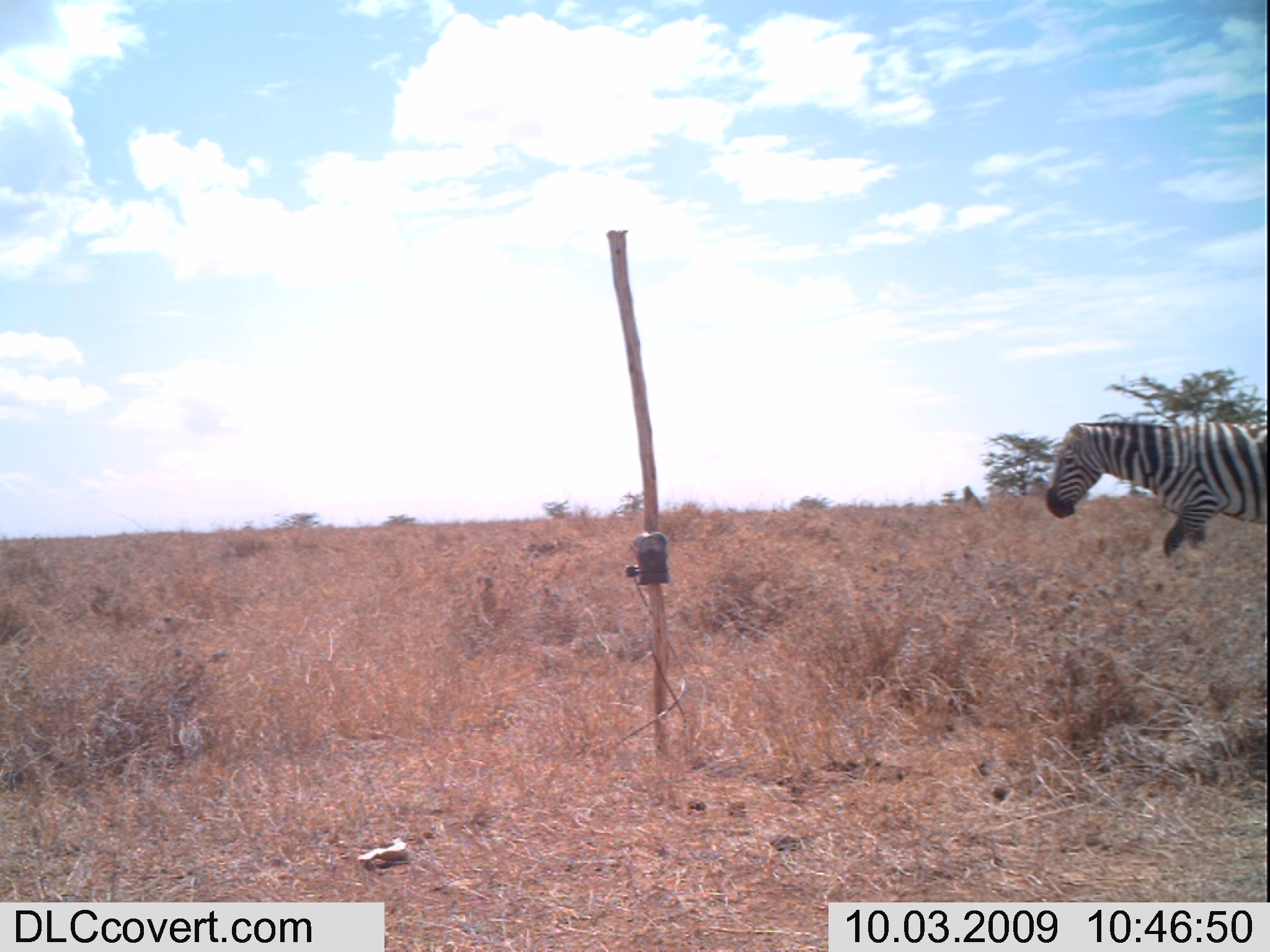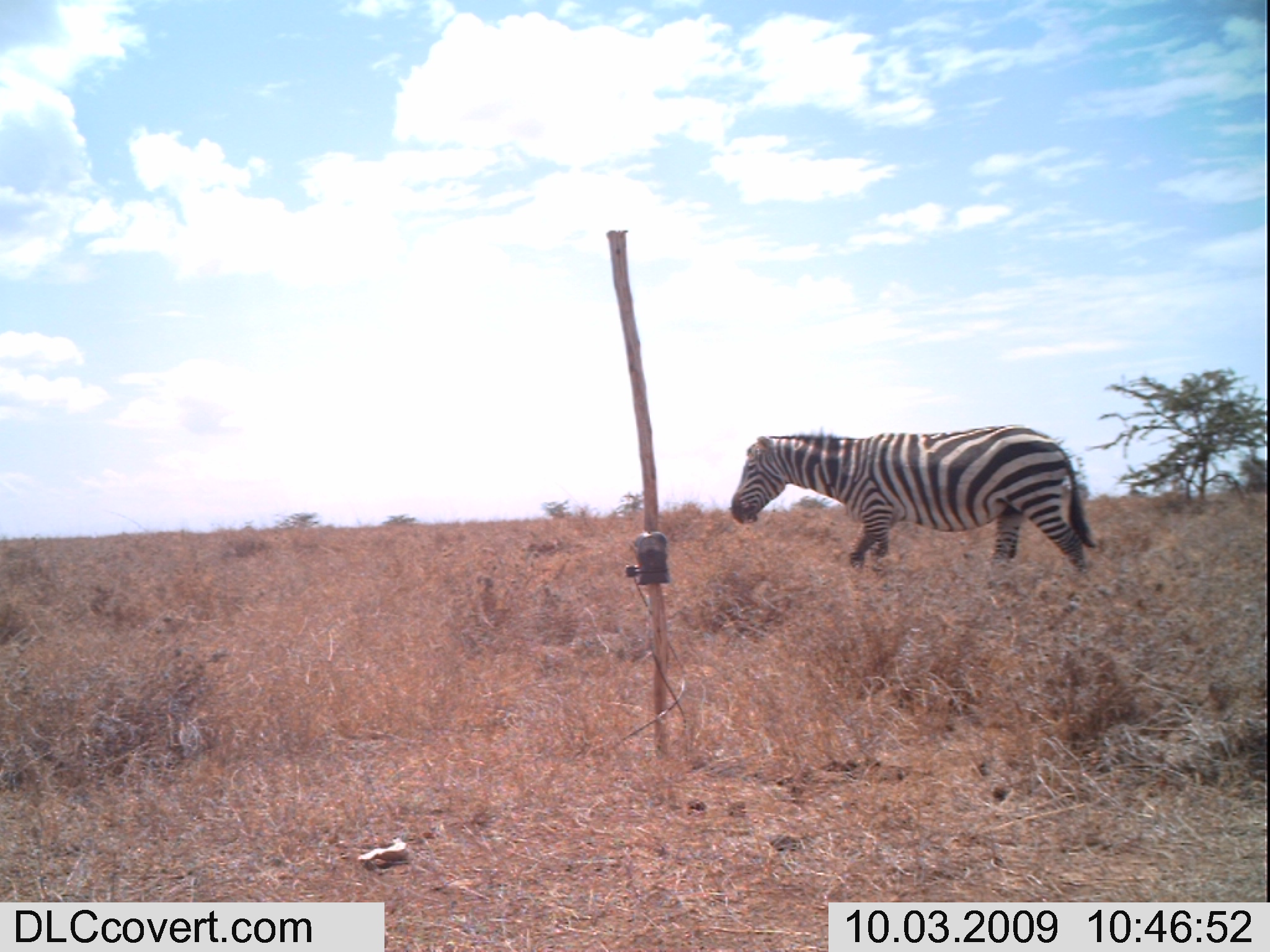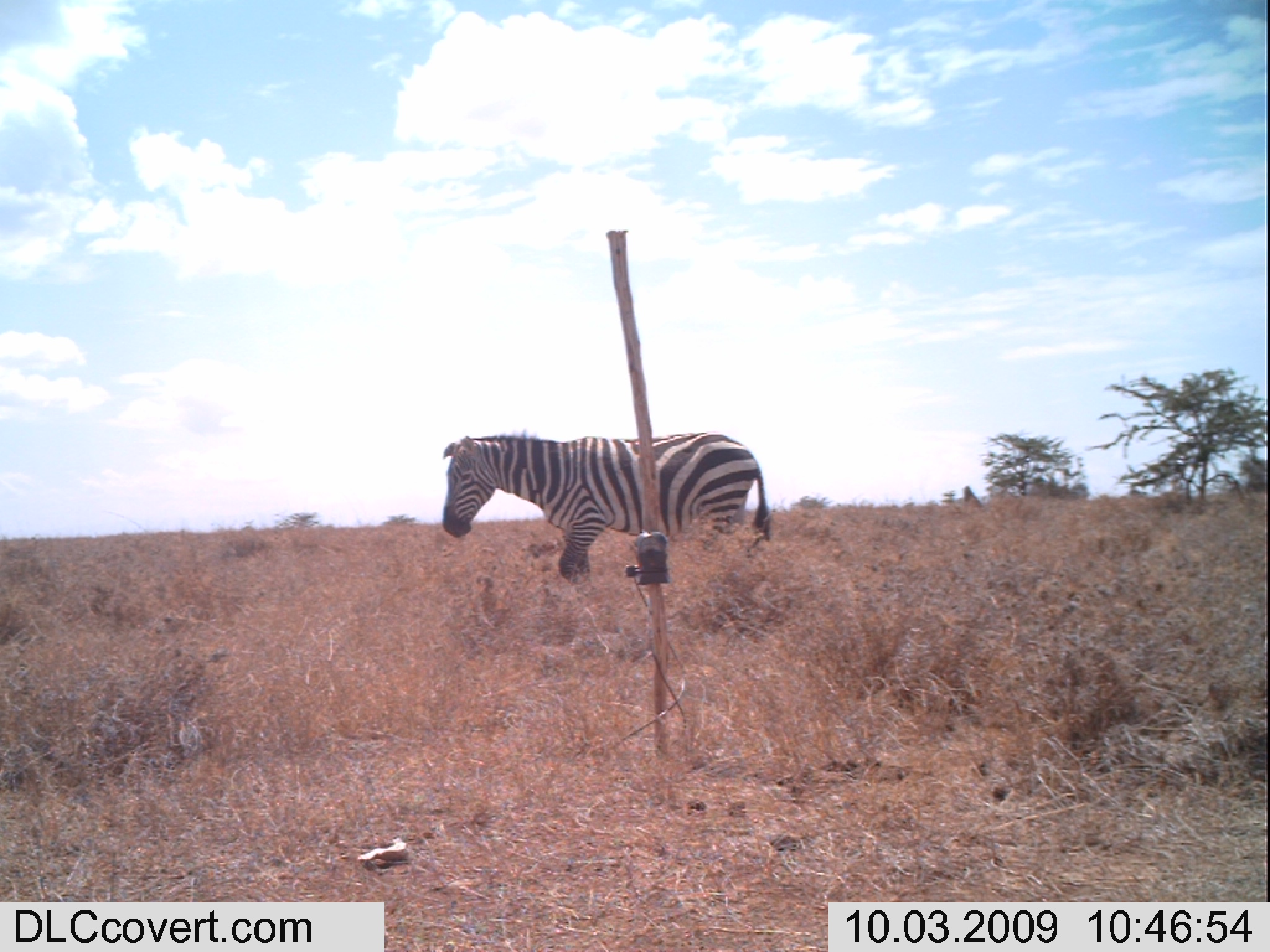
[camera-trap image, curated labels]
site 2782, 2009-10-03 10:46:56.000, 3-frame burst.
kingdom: Animalia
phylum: Chordata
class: Mammalia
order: Perissodactyla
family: Equidae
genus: Equus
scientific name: Equus quagga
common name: plains zebra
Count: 1.